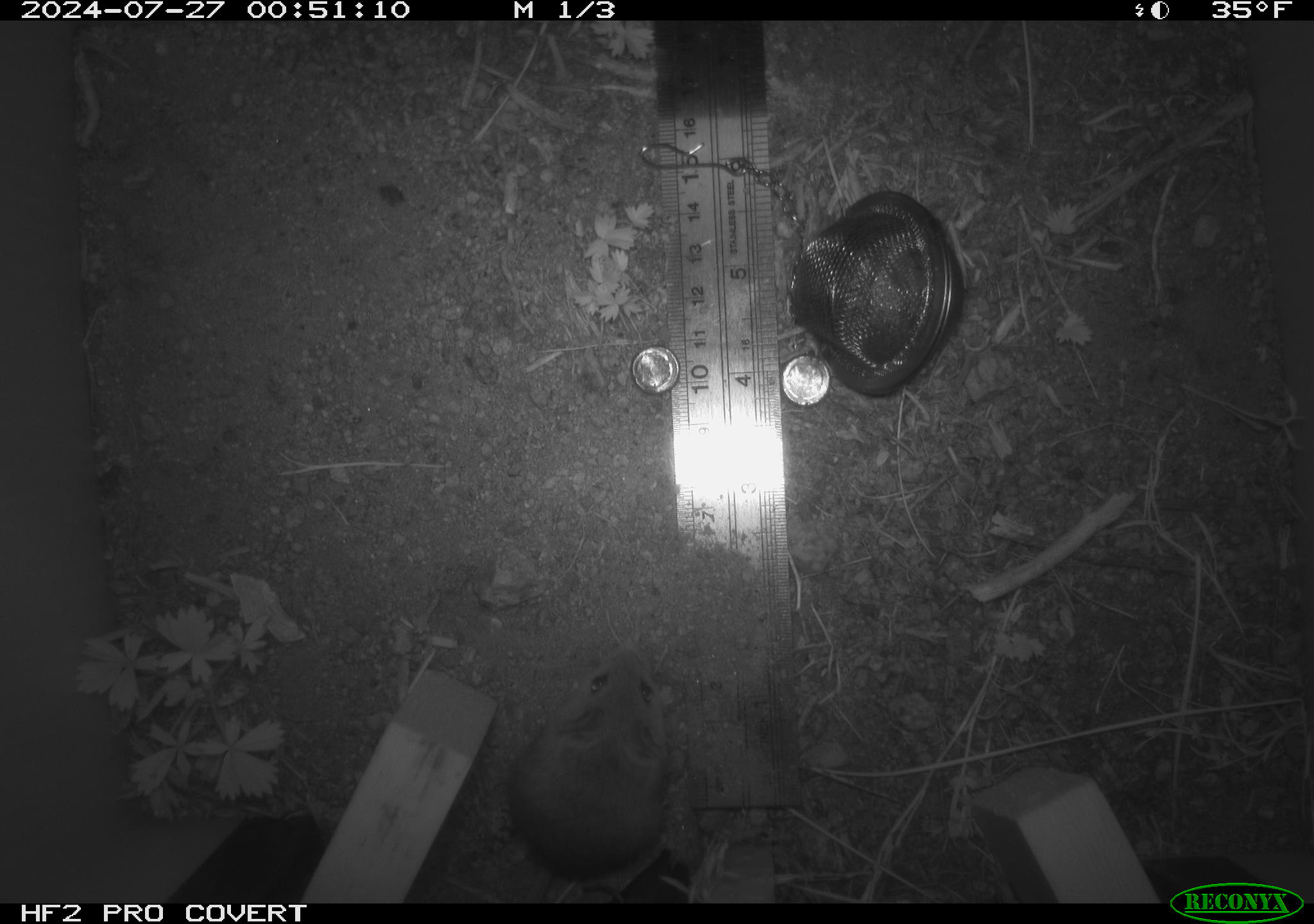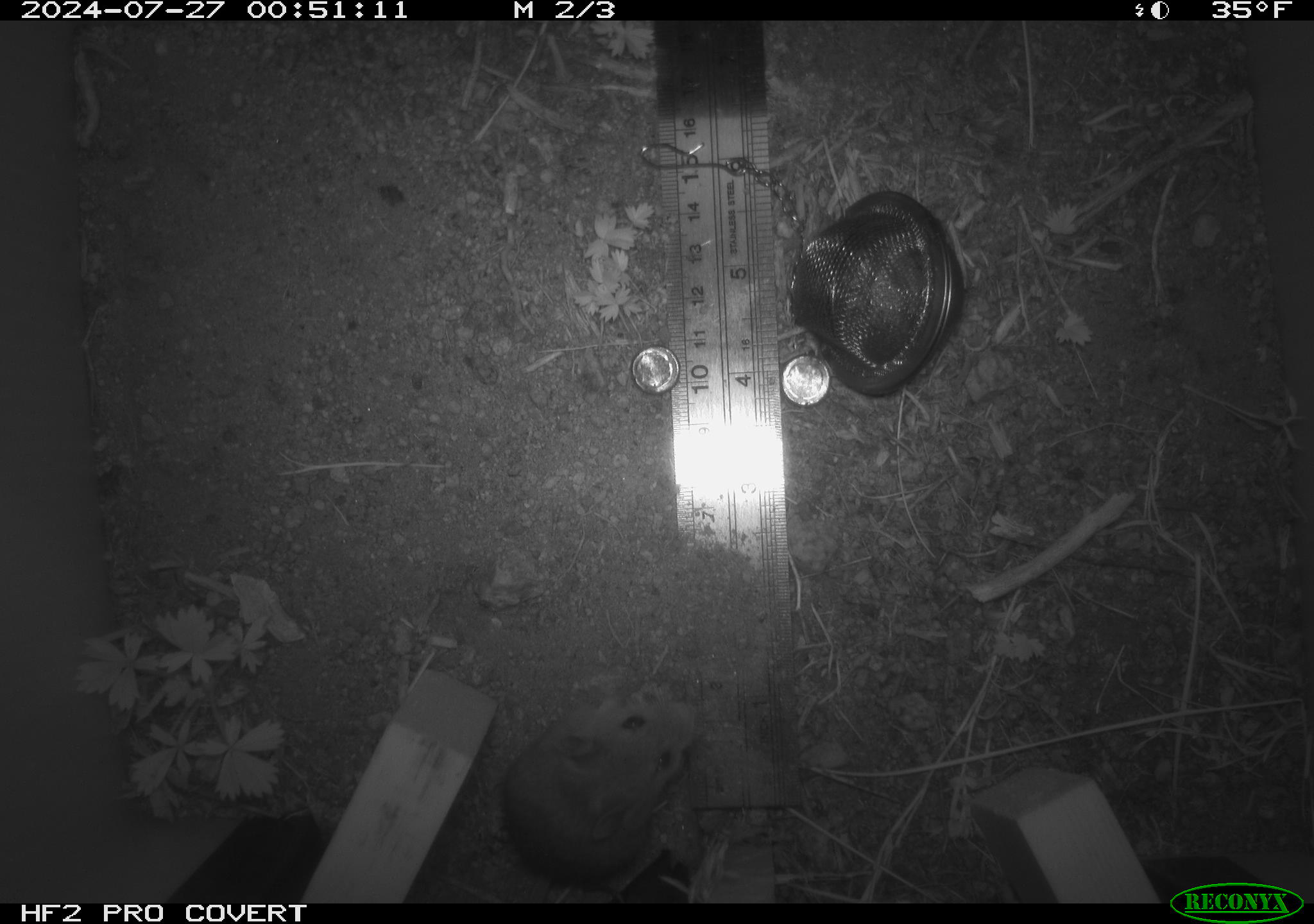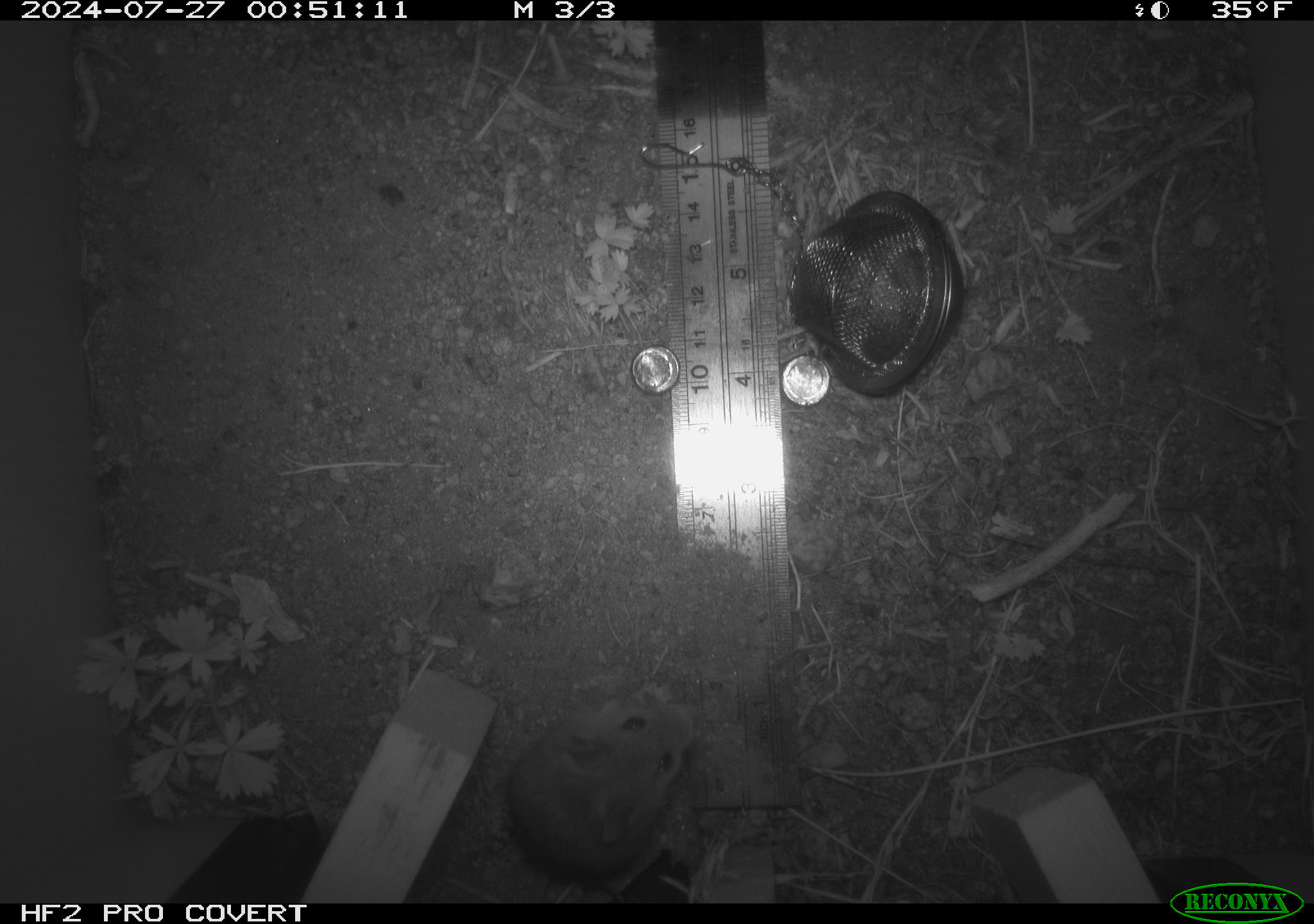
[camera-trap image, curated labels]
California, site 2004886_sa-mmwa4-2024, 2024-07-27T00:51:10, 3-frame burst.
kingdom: Animalia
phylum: Chordata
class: Mammalia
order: Rodentia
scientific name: Rodentia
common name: mouse species